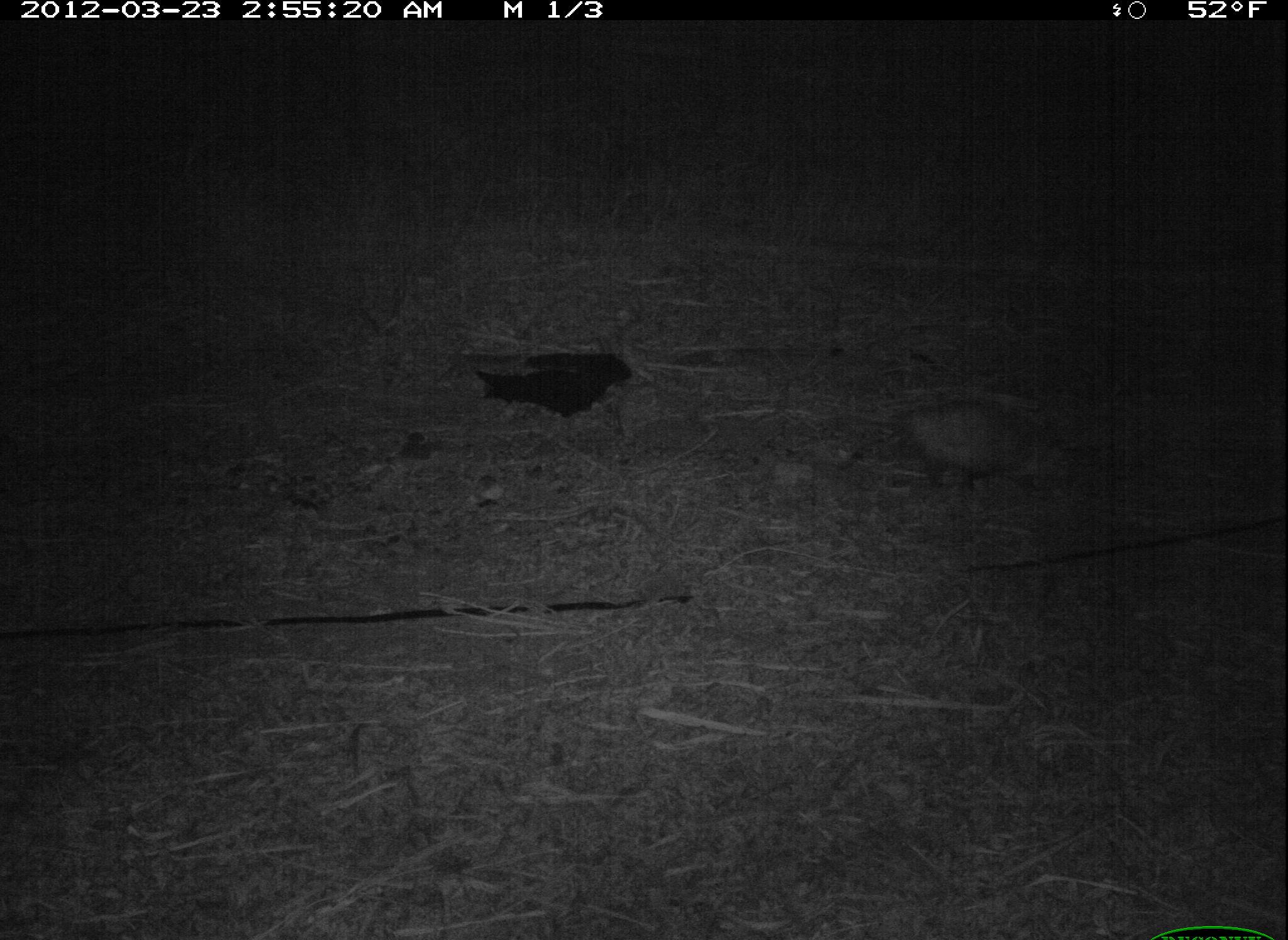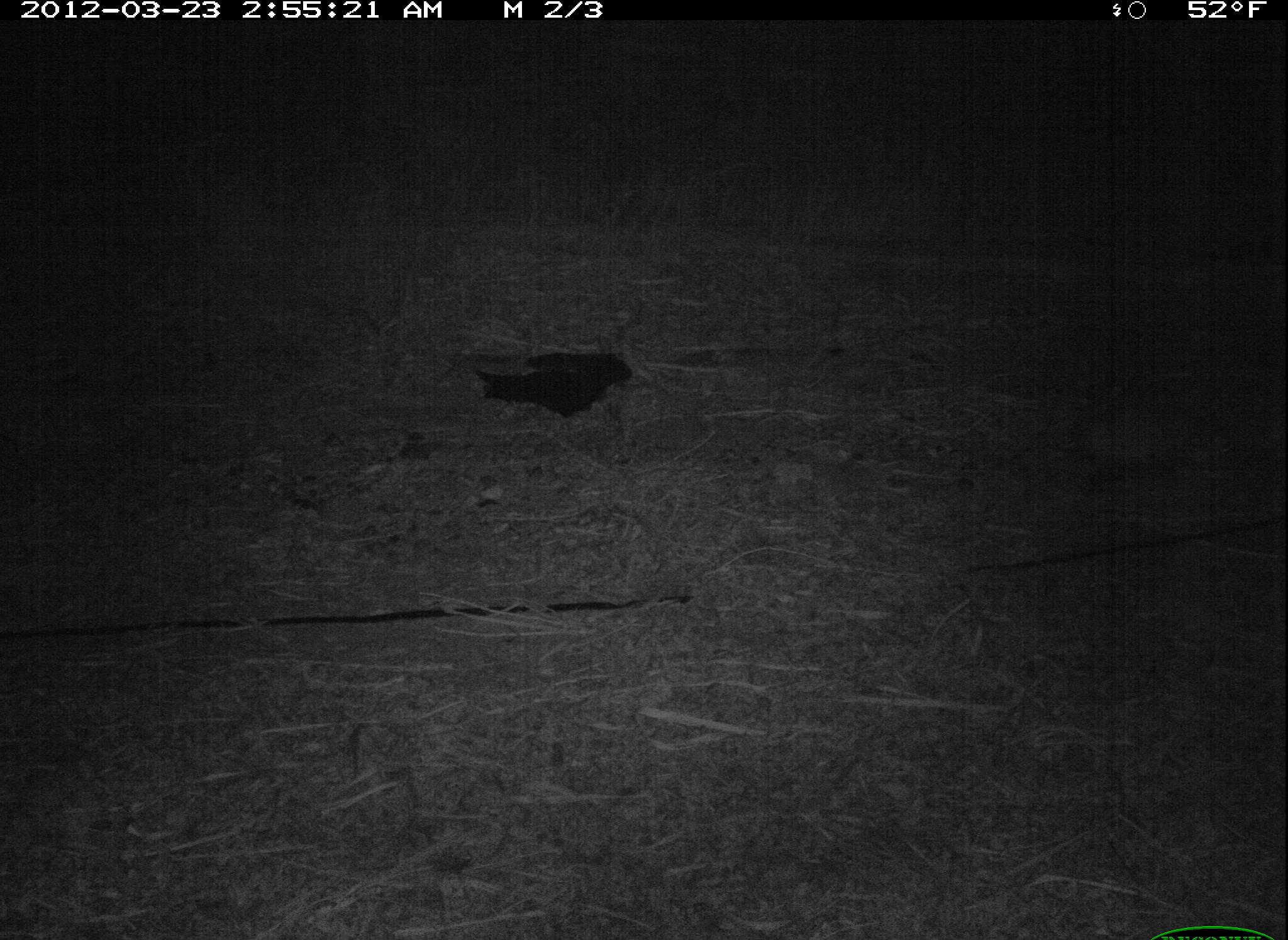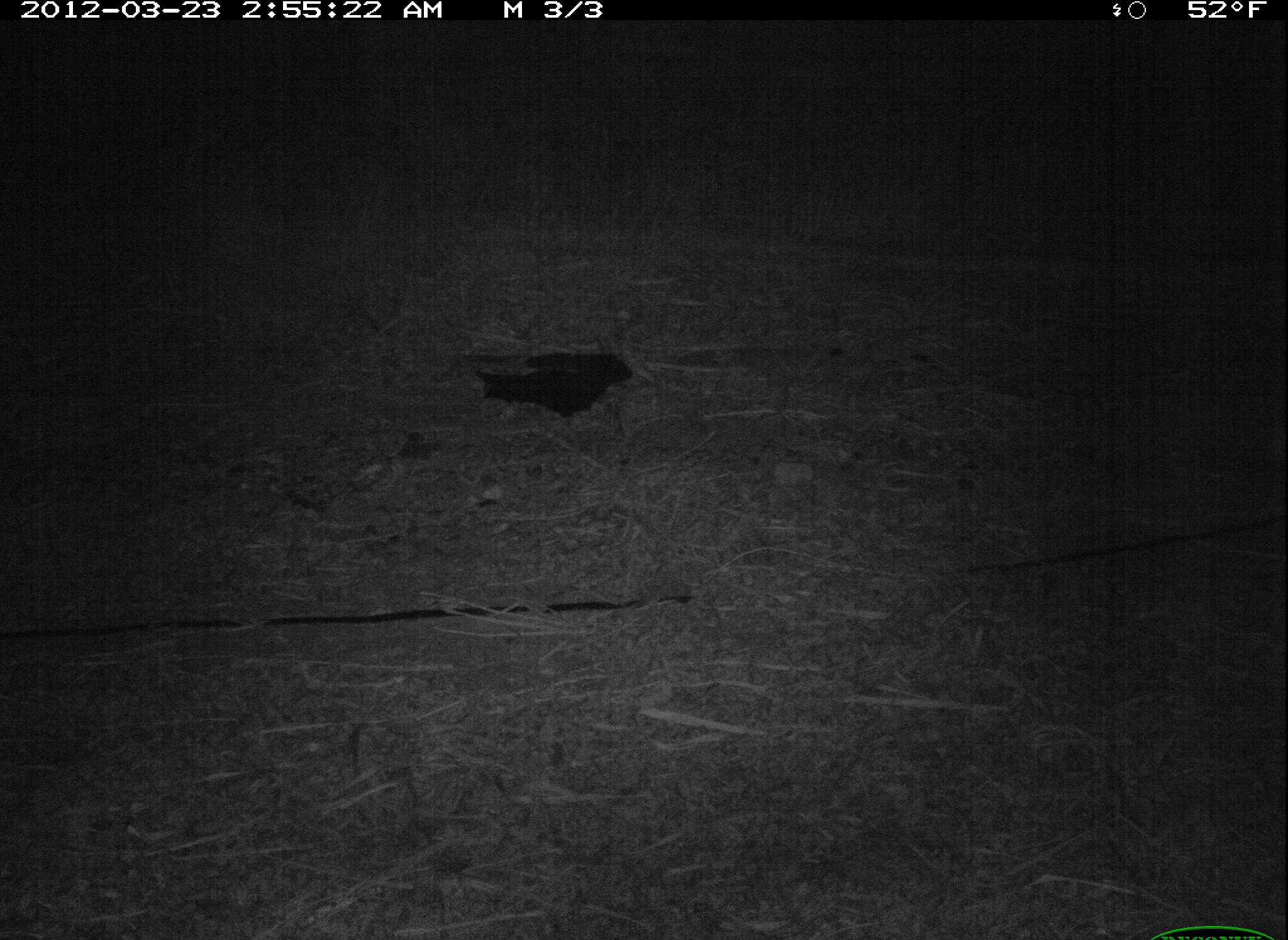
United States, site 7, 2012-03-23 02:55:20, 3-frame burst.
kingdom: Animalia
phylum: Chordata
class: Mammalia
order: Didelphimorphia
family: Didelphidae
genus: Didelphis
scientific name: Didelphis virginiana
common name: virginia opossum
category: opossum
Opossum (virginia opossum) (Didelphis virginiana).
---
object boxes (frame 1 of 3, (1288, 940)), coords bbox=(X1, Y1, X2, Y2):
opossum: bbox=(868, 384, 1069, 524)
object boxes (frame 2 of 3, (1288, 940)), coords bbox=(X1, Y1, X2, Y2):
opossum: bbox=(1027, 385, 1224, 491)